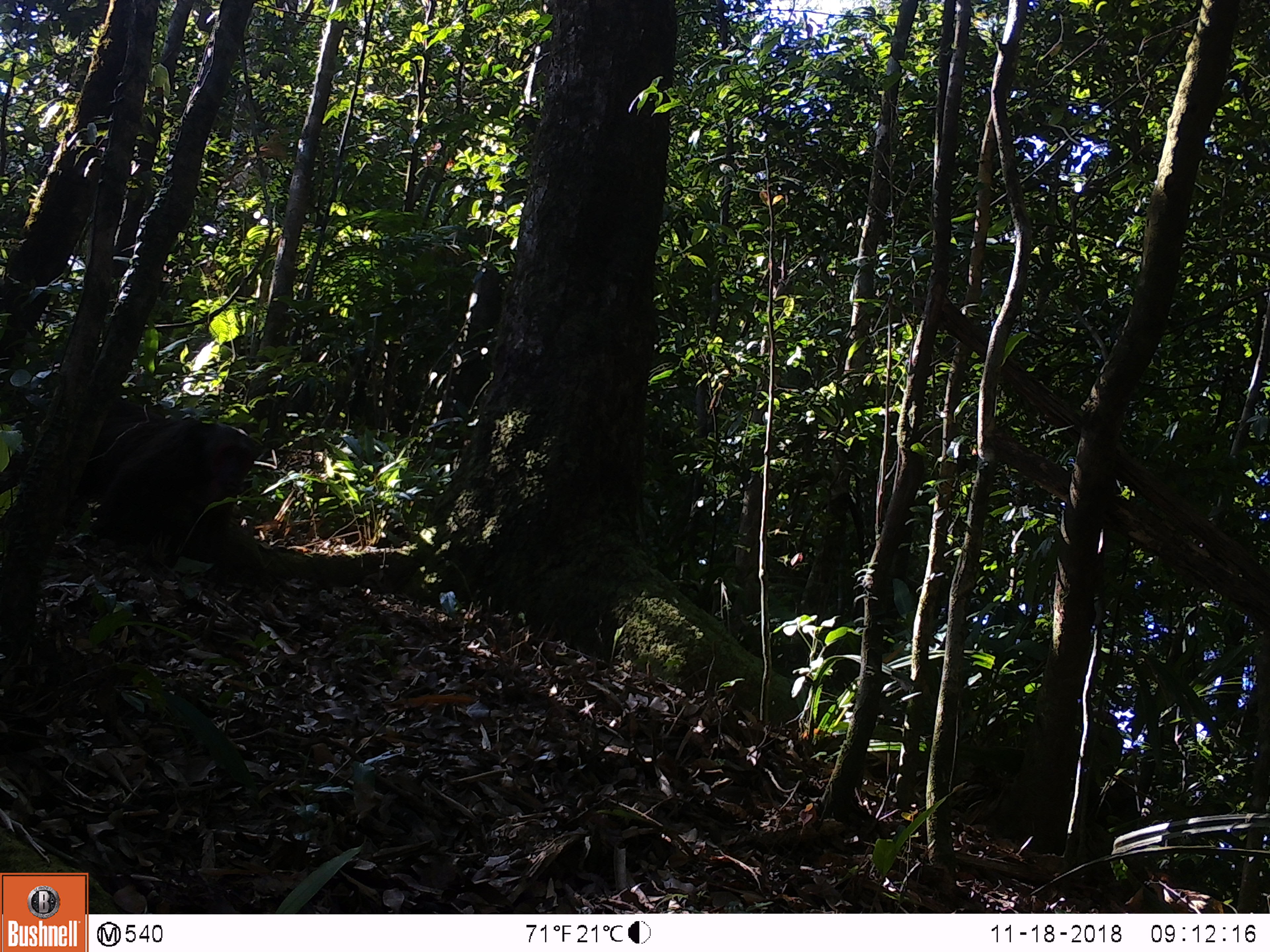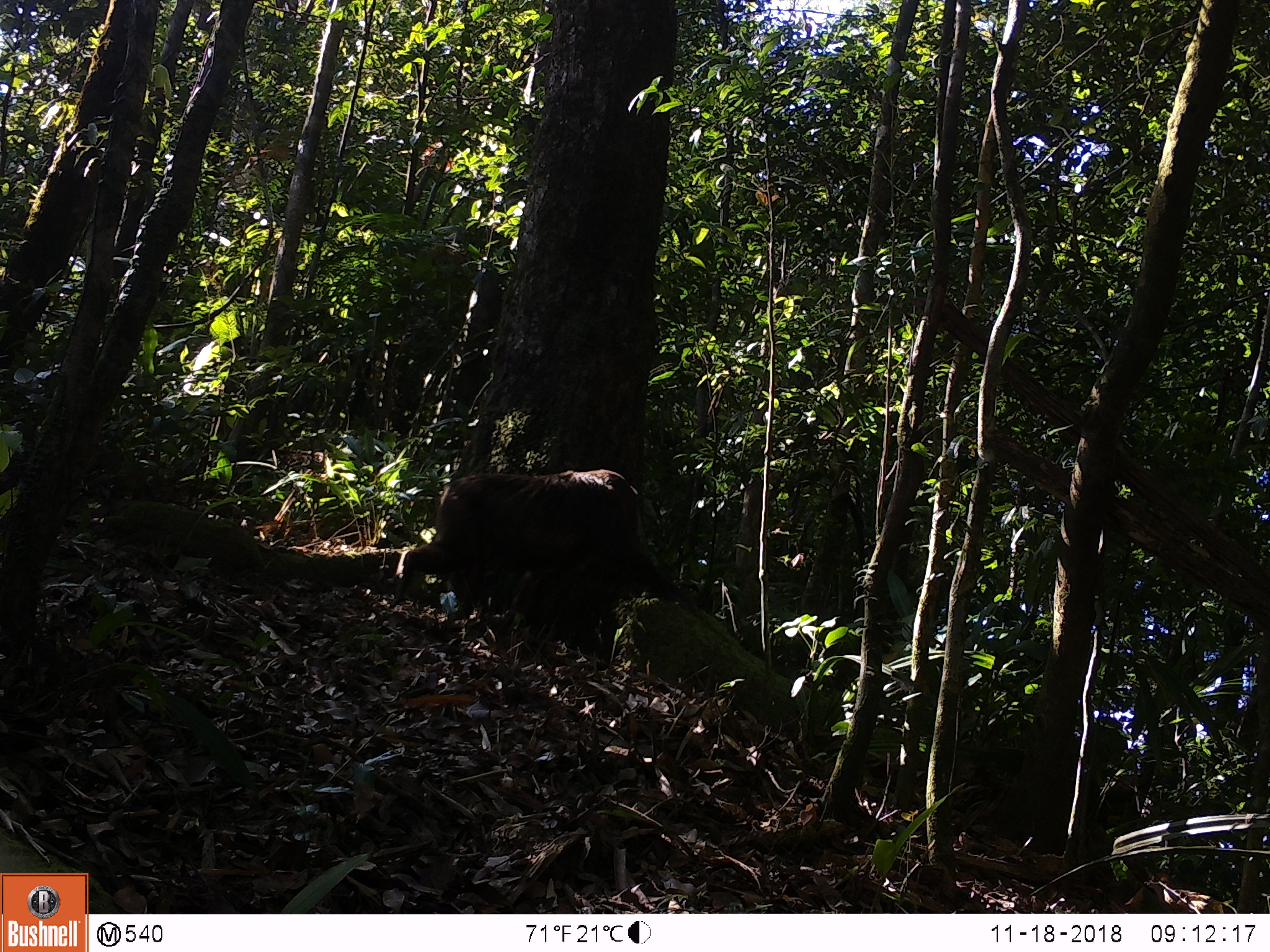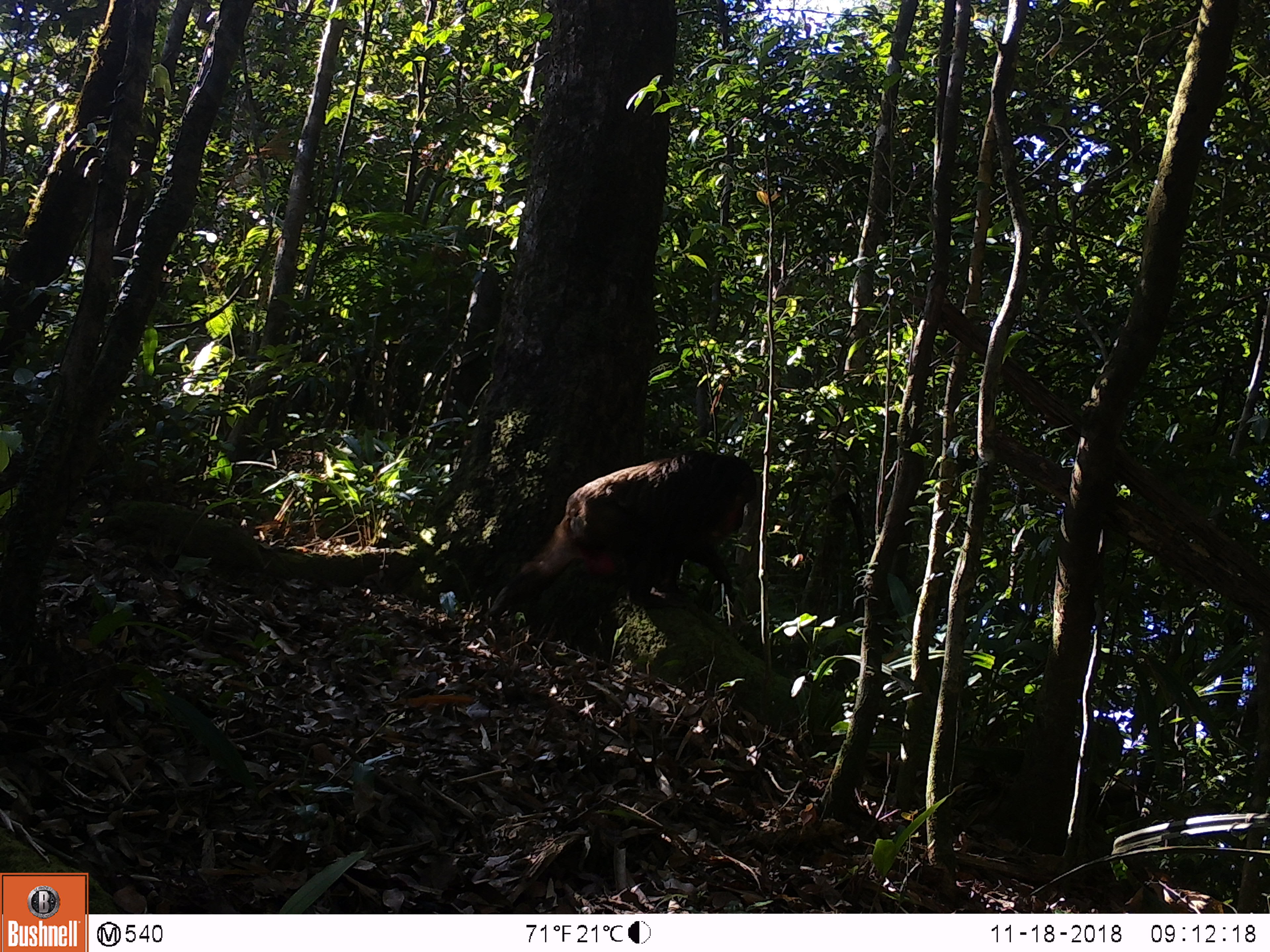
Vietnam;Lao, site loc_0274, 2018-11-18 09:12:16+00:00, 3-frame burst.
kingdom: Animalia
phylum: Chordata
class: Mammalia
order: Primates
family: Cercopithecidae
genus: Macaca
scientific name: Macaca arctoides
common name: stump-tailed macaque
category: stump tailed macaque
Stump tailed macaque (stump-tailed macaque) (Macaca arctoides). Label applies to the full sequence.